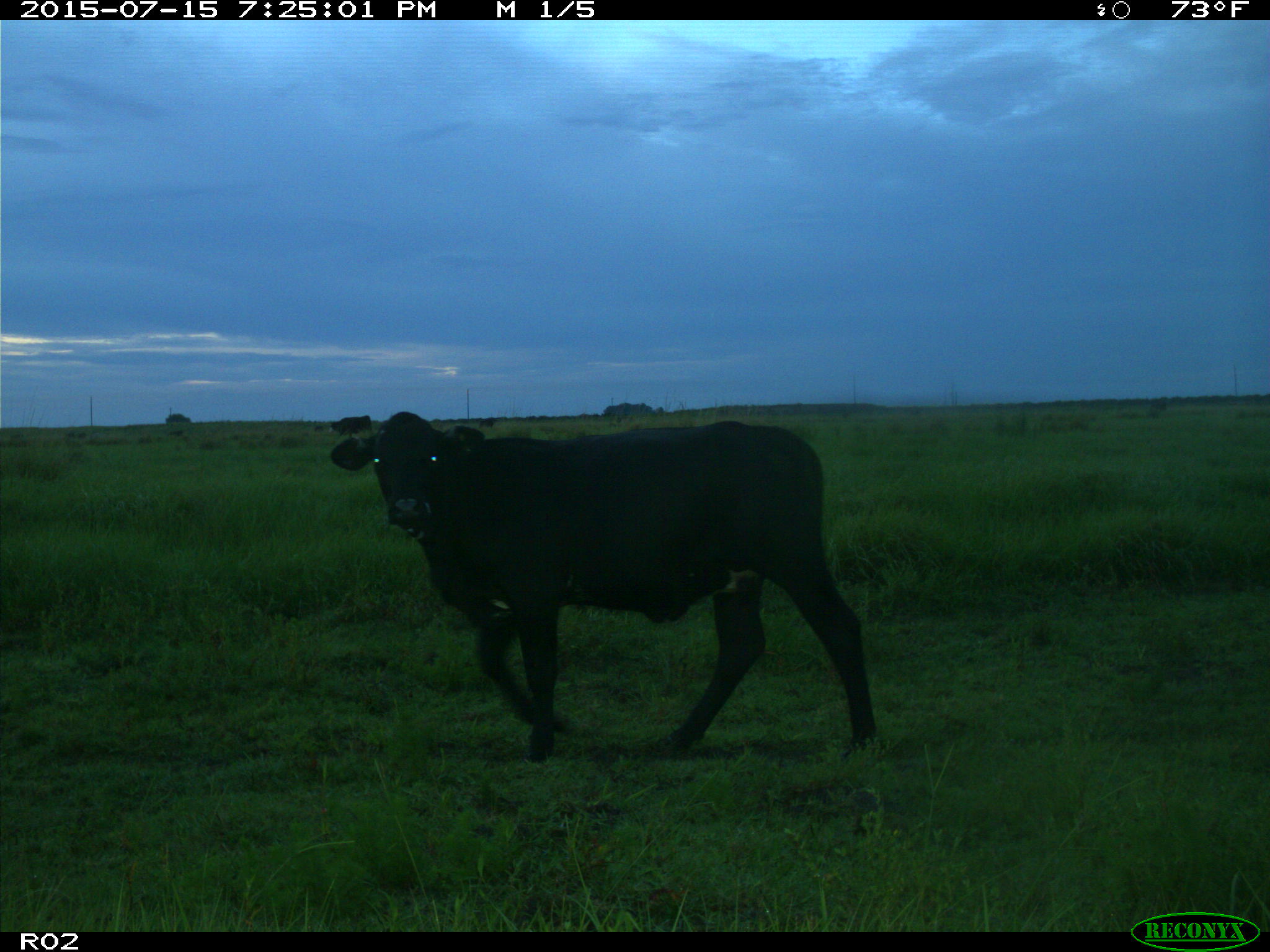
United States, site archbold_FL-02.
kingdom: Animalia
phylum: Chordata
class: Mammalia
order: Artiodactyla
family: Bovidae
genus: Bos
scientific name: Bos taurus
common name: domestic cow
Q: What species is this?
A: Bos taurus (domestic cow).